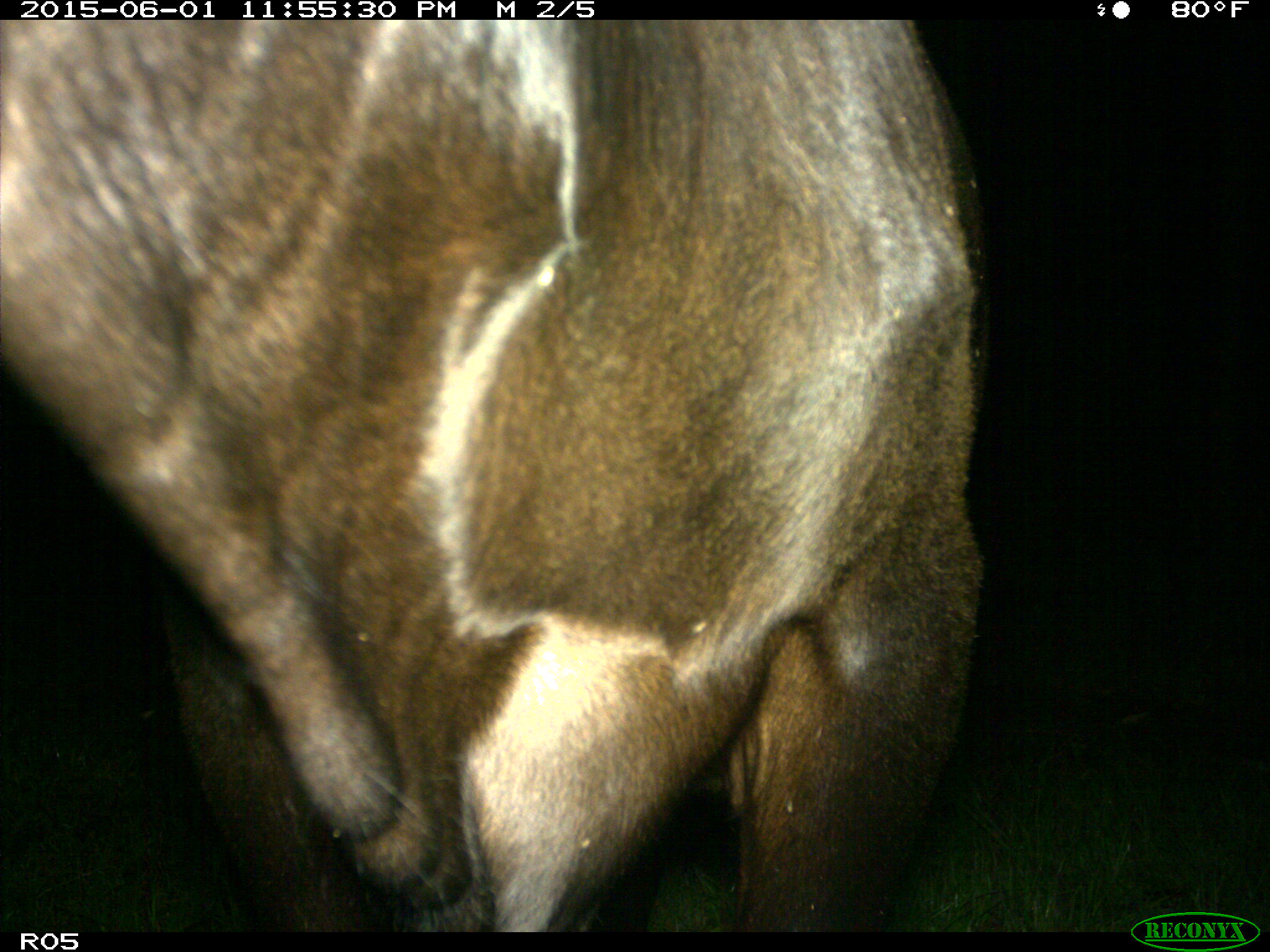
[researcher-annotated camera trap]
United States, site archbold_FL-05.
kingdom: Animalia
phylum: Chordata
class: Mammalia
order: Artiodactyla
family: Bovidae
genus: Bos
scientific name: Bos taurus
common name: domestic cow